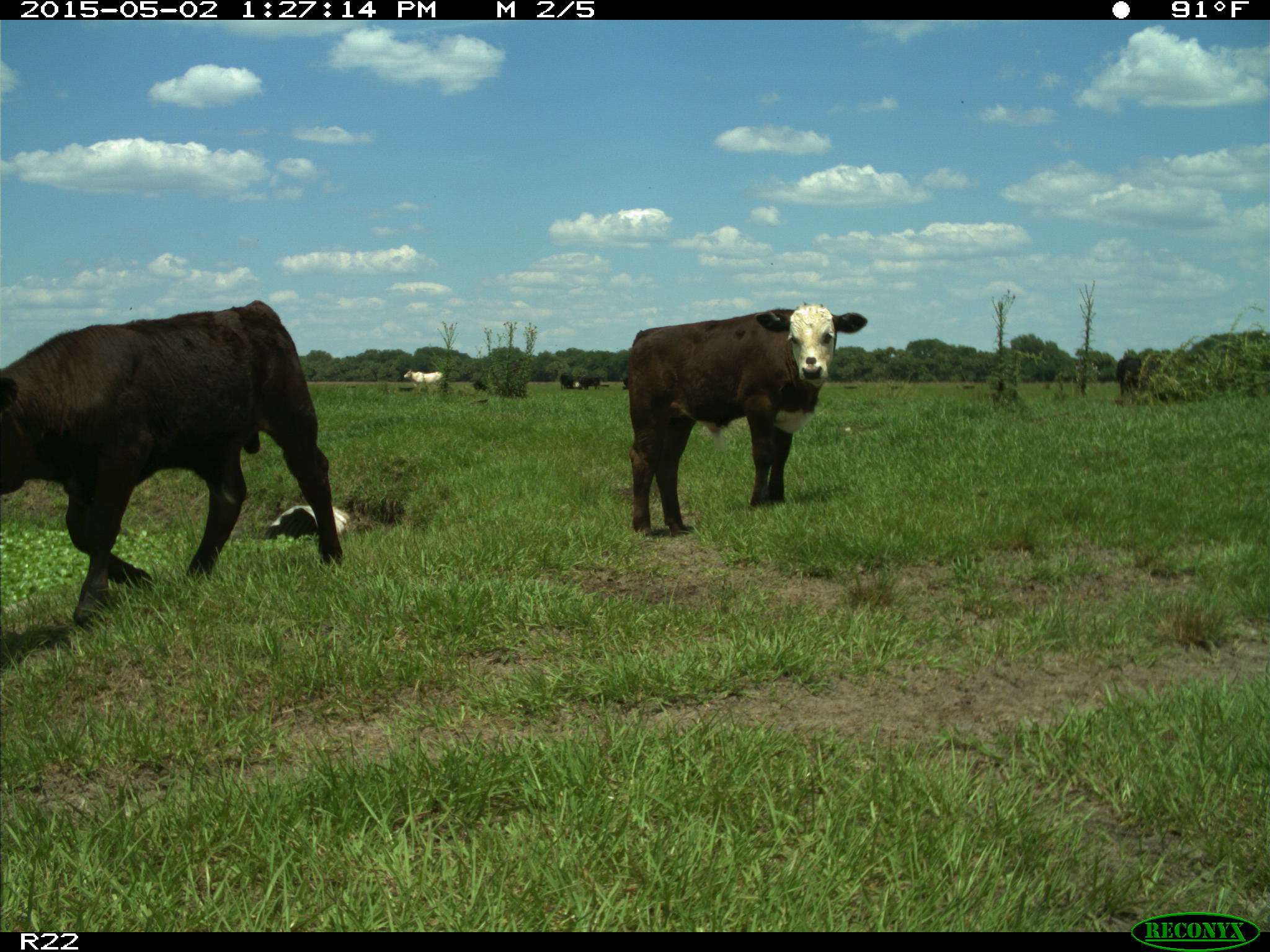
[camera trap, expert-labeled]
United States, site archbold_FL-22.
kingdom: Animalia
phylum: Chordata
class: Mammalia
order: Artiodactyla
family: Bovidae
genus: Bos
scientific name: Bos taurus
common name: domestic cow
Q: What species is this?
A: Bos taurus (domestic cow).